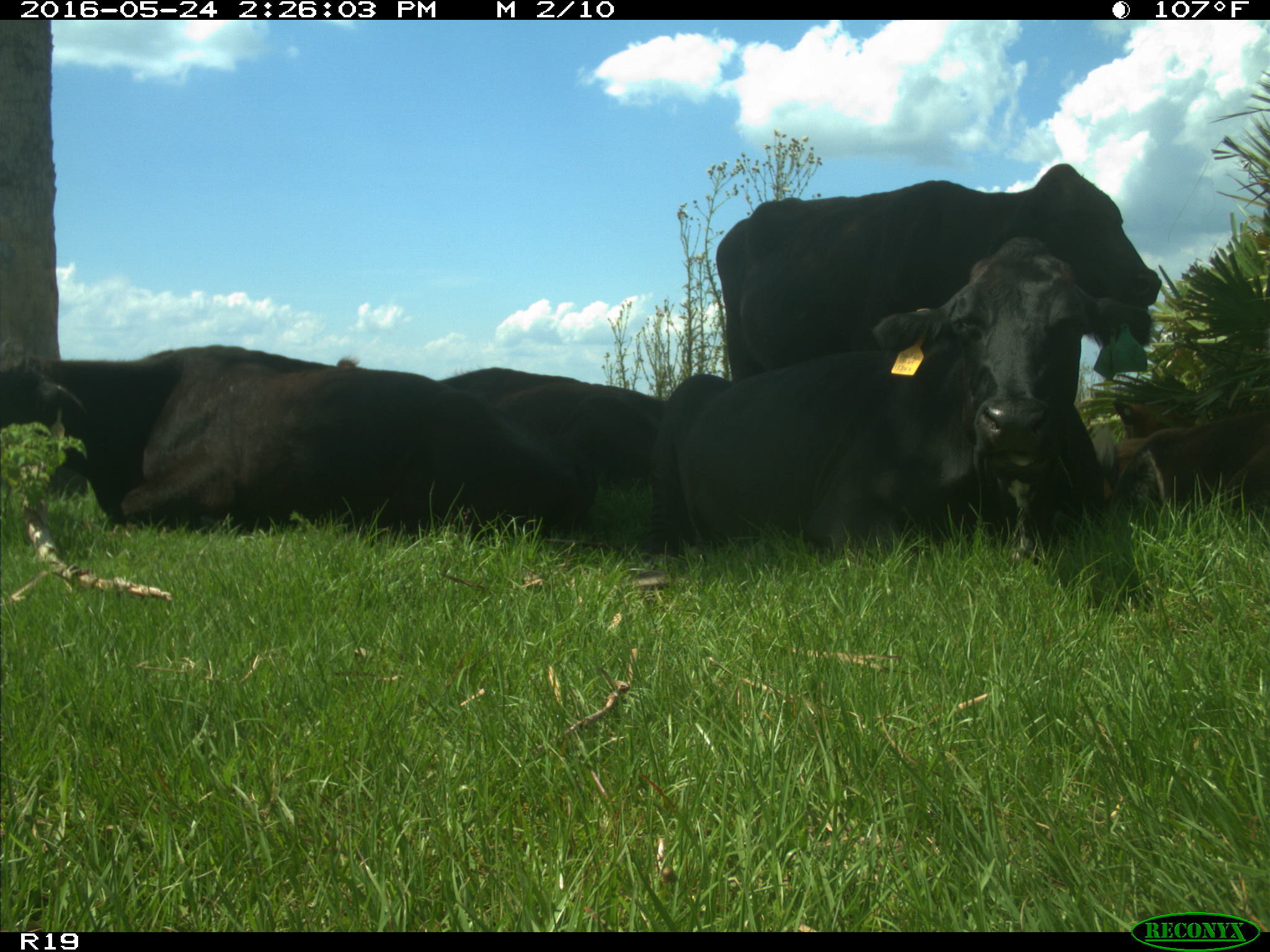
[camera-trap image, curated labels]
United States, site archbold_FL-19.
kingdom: Animalia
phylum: Chordata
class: Mammalia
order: Artiodactyla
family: Bovidae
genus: Bos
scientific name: Bos taurus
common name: domestic cow